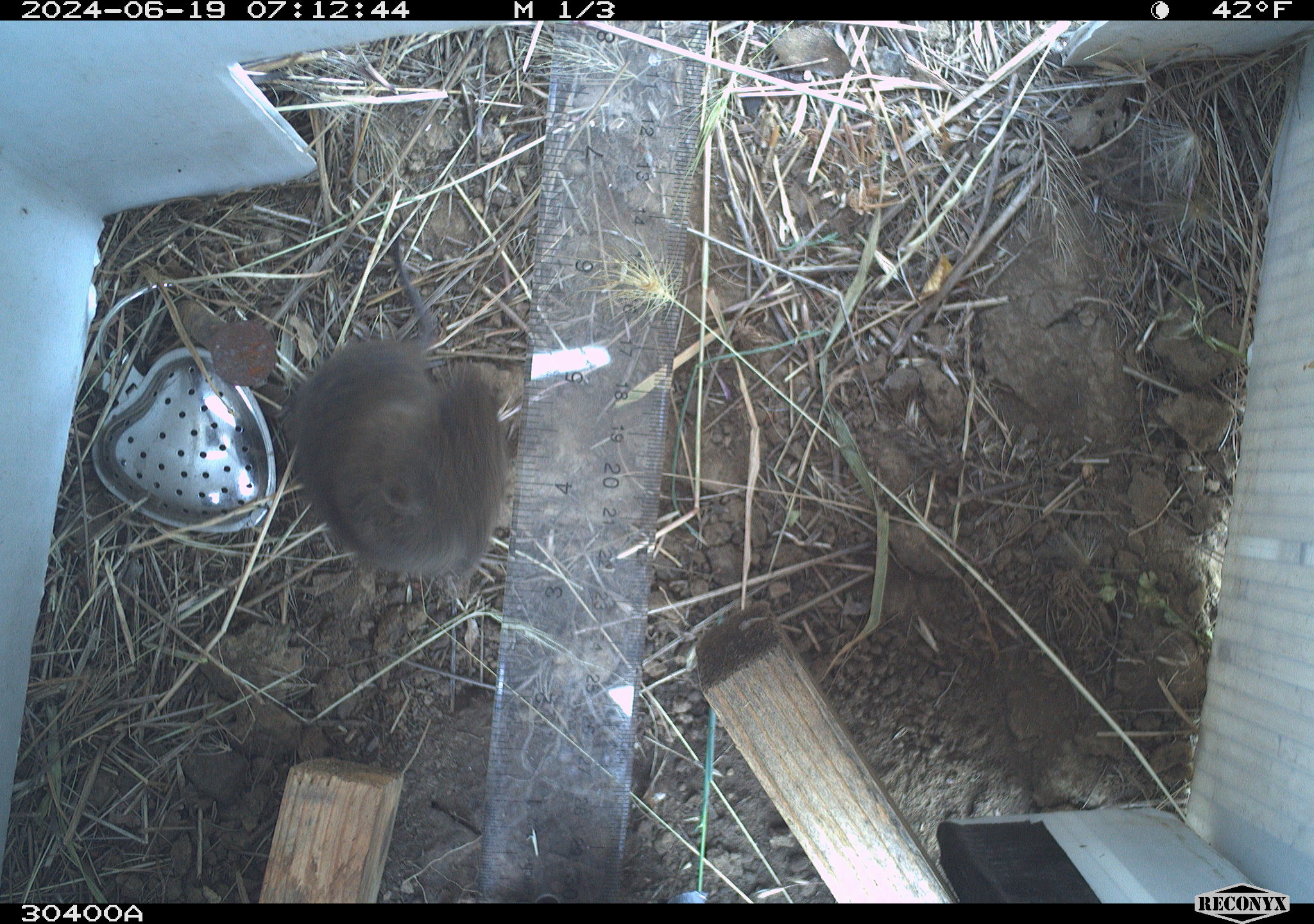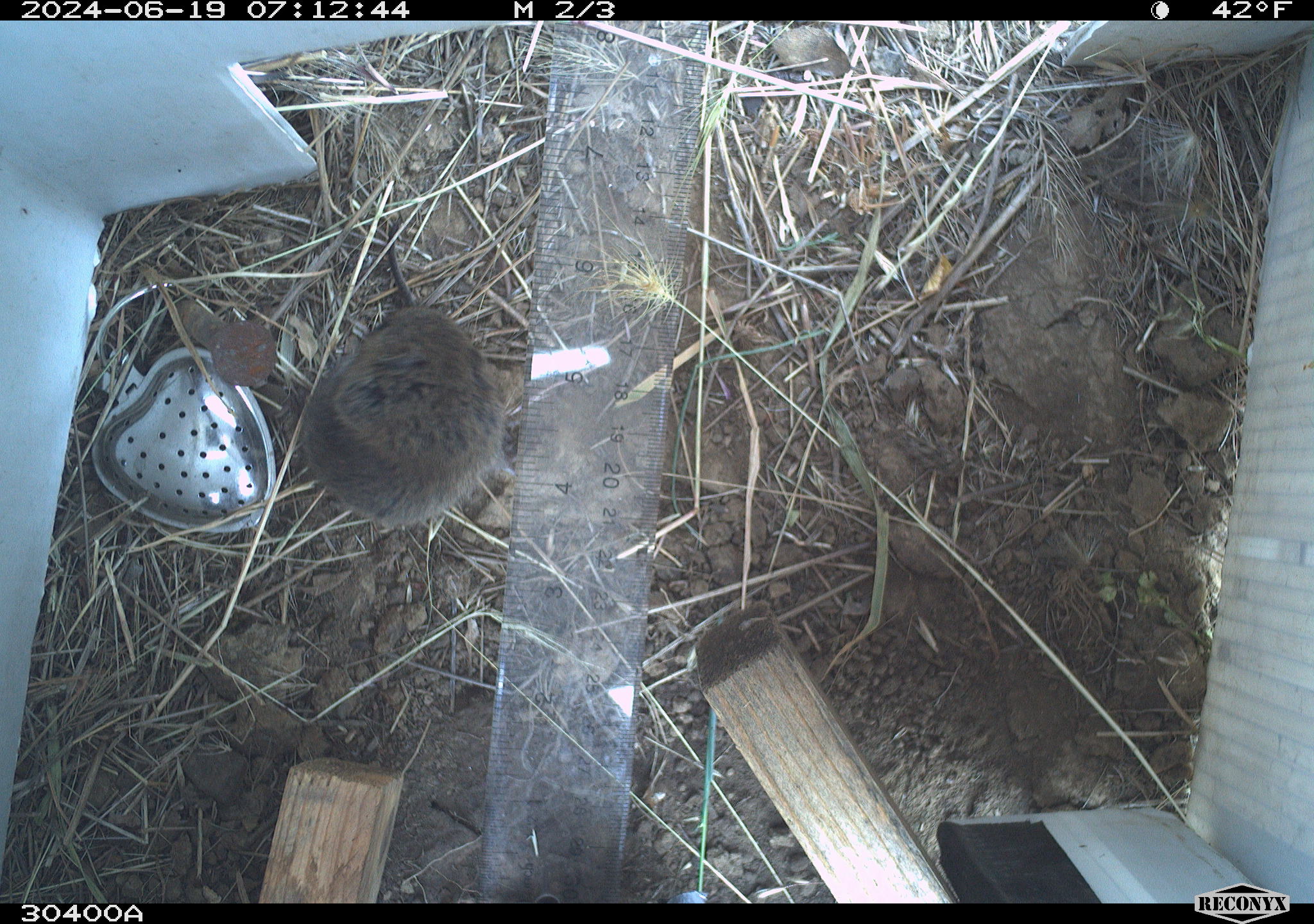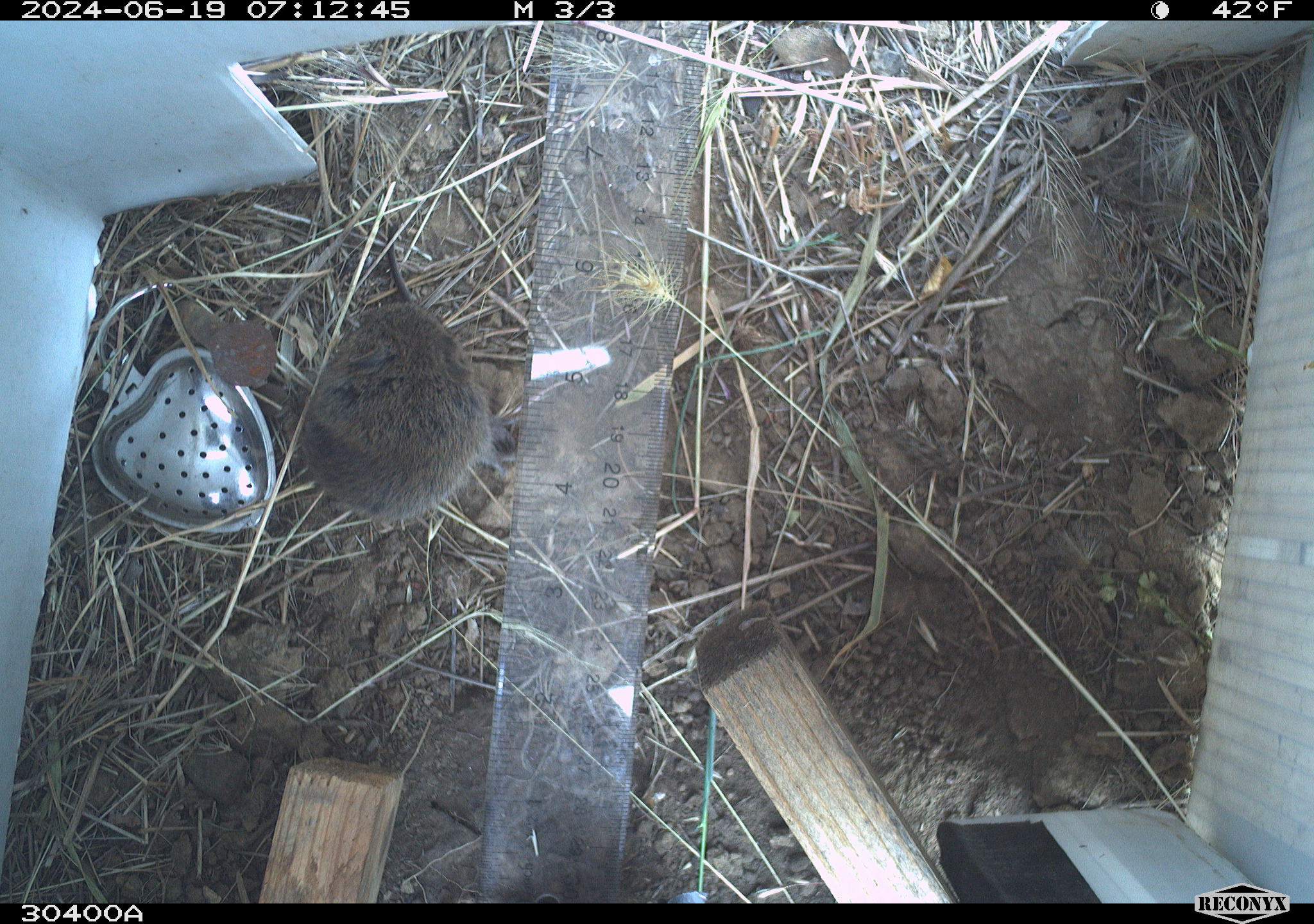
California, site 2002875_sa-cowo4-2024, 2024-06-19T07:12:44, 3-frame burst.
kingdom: Animalia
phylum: Chordata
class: Mammalia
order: Rodentia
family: Cricetidae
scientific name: Arvicolinae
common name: voles, lemmings, and muskrats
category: arvicolinae subfamily